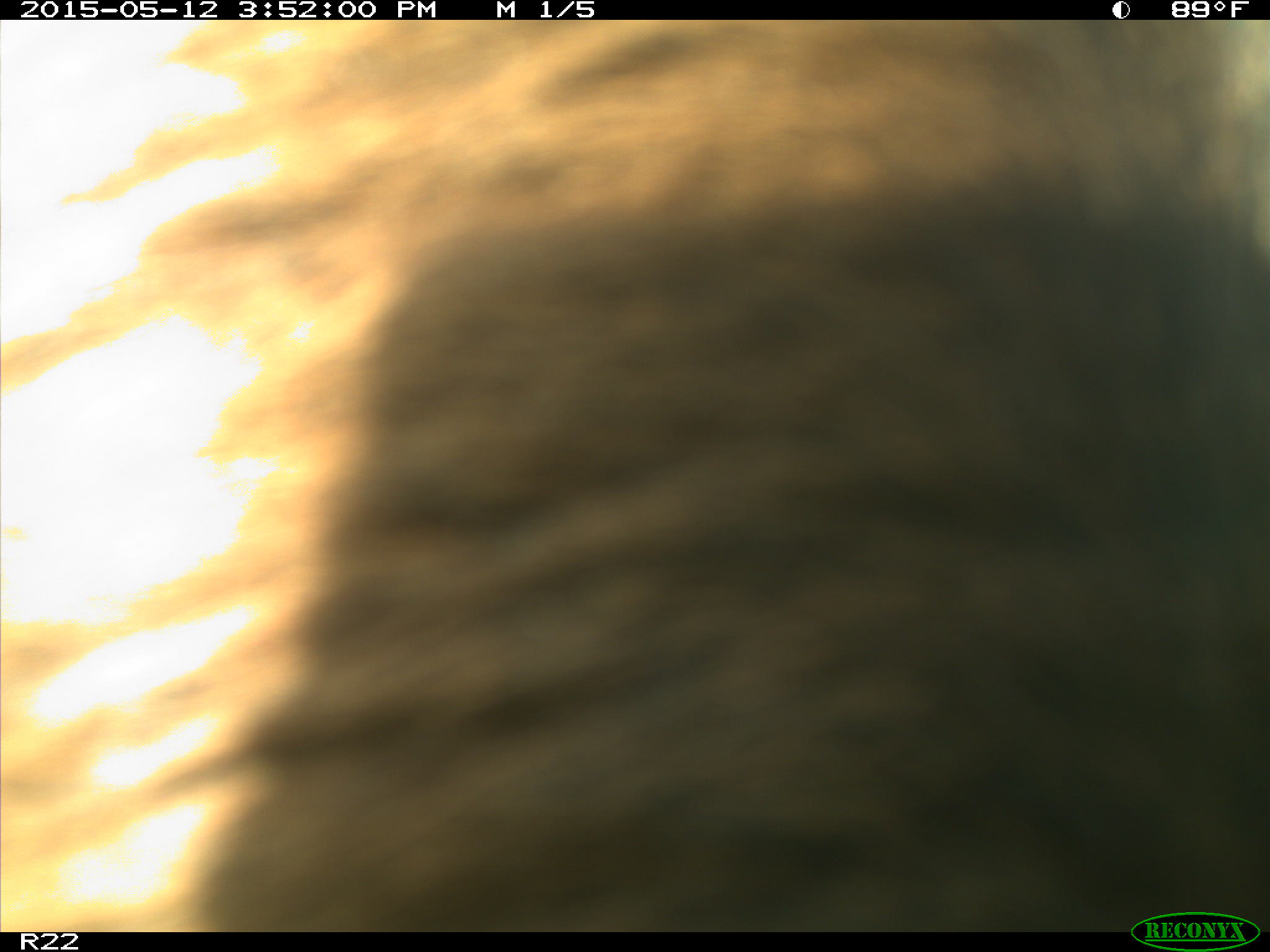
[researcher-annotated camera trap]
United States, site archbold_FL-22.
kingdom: Animalia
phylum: Chordata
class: Mammalia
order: Artiodactyla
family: Bovidae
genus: Bos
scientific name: Bos taurus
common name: domestic cow